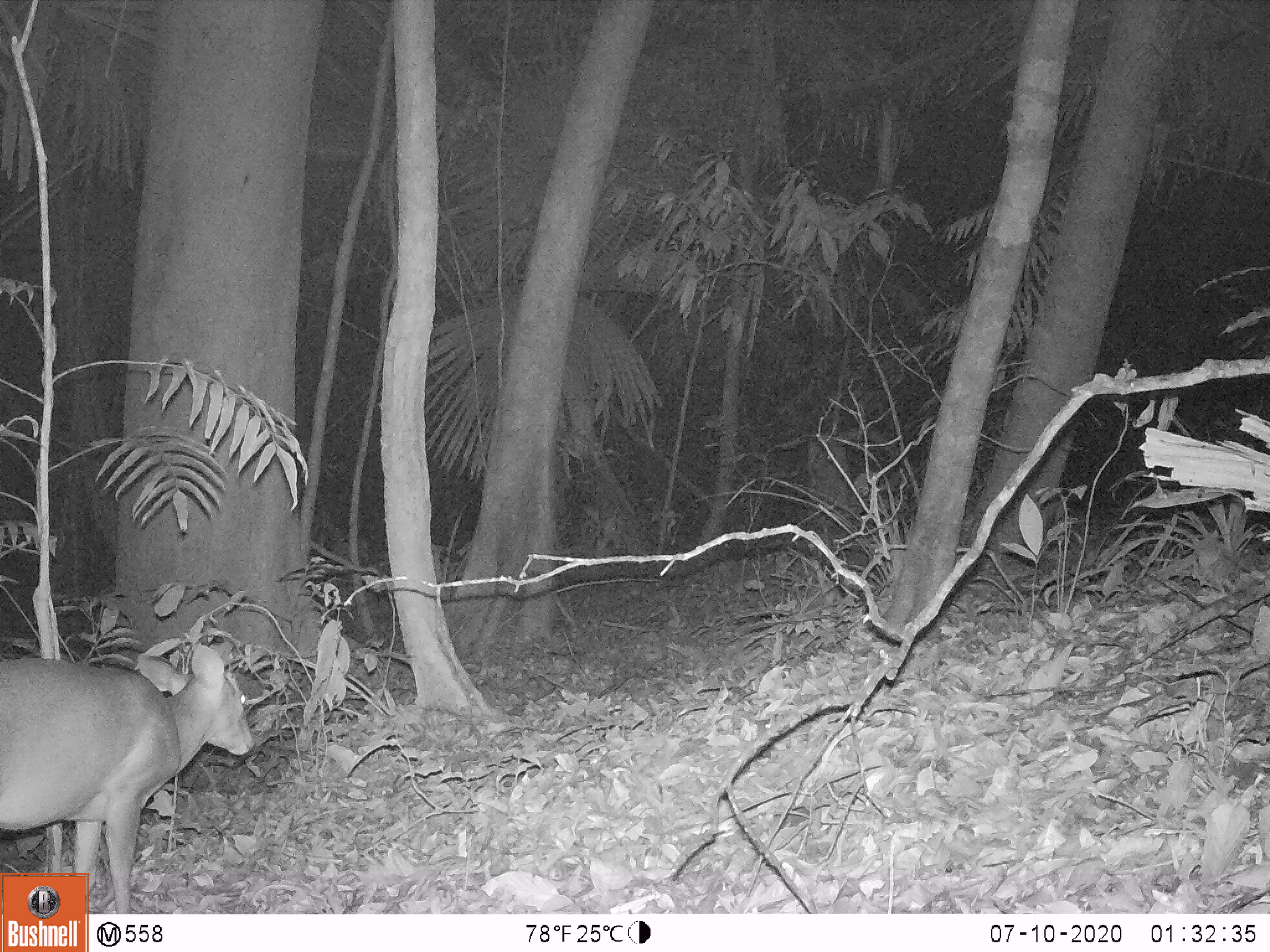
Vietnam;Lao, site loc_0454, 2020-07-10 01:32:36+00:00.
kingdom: Animalia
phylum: Chordata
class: Mammalia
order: Artiodactyla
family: Cervidae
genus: Muntiacus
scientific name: Muntiacus vuquangensis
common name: large-antlered muntjac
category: large antlered muntjac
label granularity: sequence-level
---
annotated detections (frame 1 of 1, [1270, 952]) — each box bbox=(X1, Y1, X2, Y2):
large antlered muntjac: bbox=(0, 644, 254, 914)